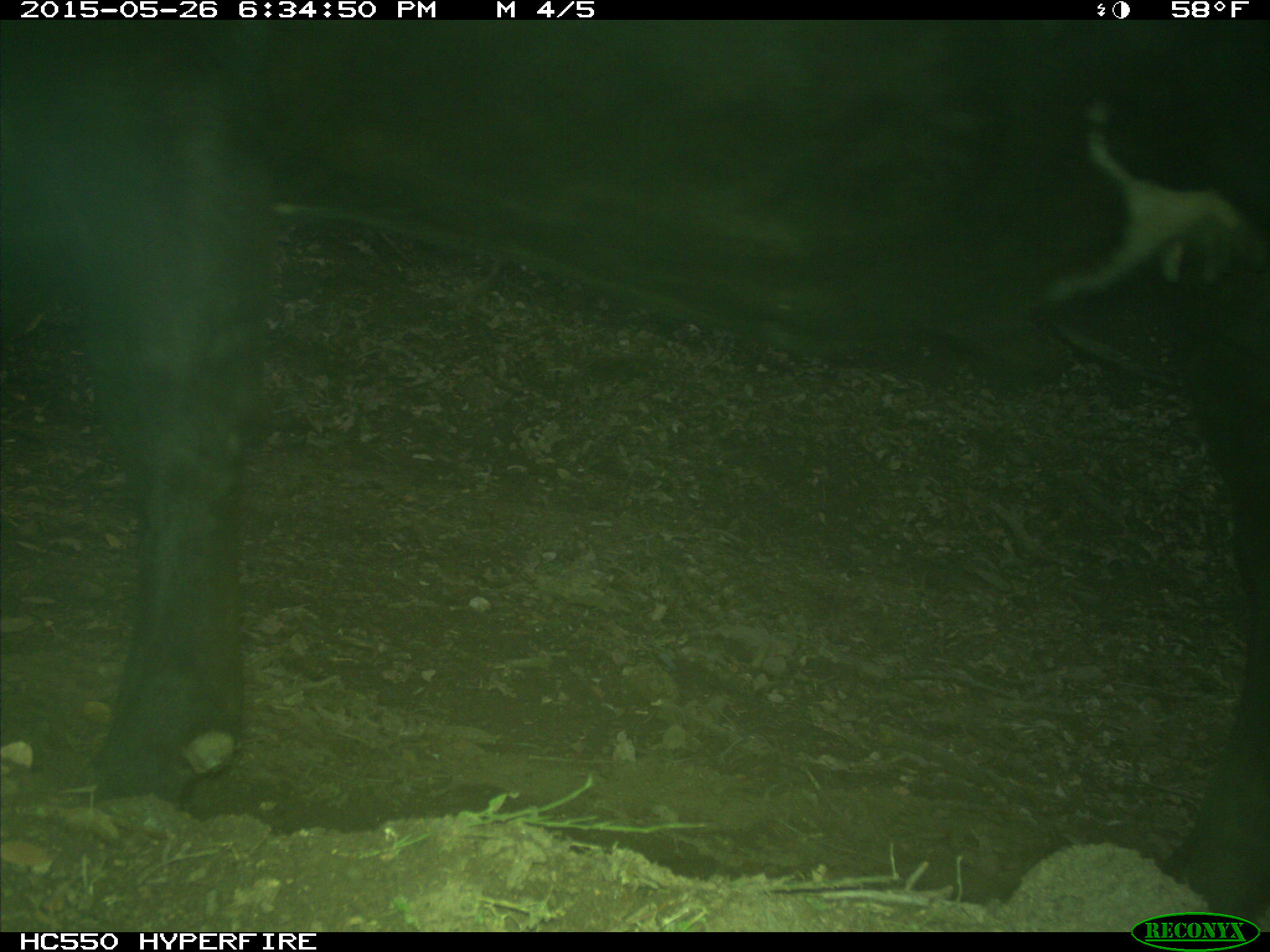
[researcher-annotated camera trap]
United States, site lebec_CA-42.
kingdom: Animalia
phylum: Chordata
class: Mammalia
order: Artiodactyla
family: Bovidae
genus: Bos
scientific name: Bos taurus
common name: domestic cow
Bos taurus (domestic cow).